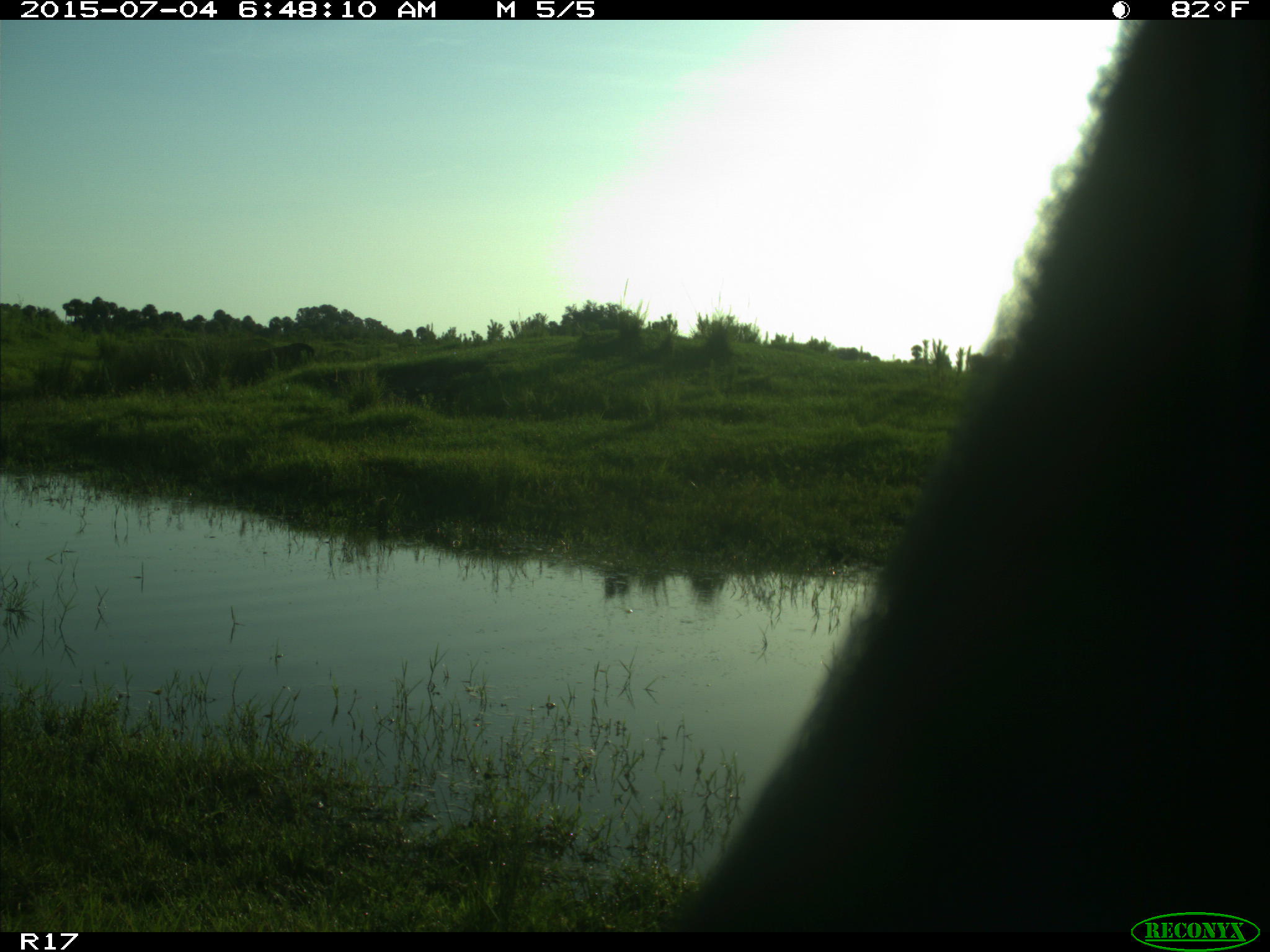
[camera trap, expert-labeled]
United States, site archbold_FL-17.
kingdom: Animalia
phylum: Chordata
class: Mammalia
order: Artiodactyla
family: Bovidae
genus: Bos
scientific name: Bos taurus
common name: domestic cow